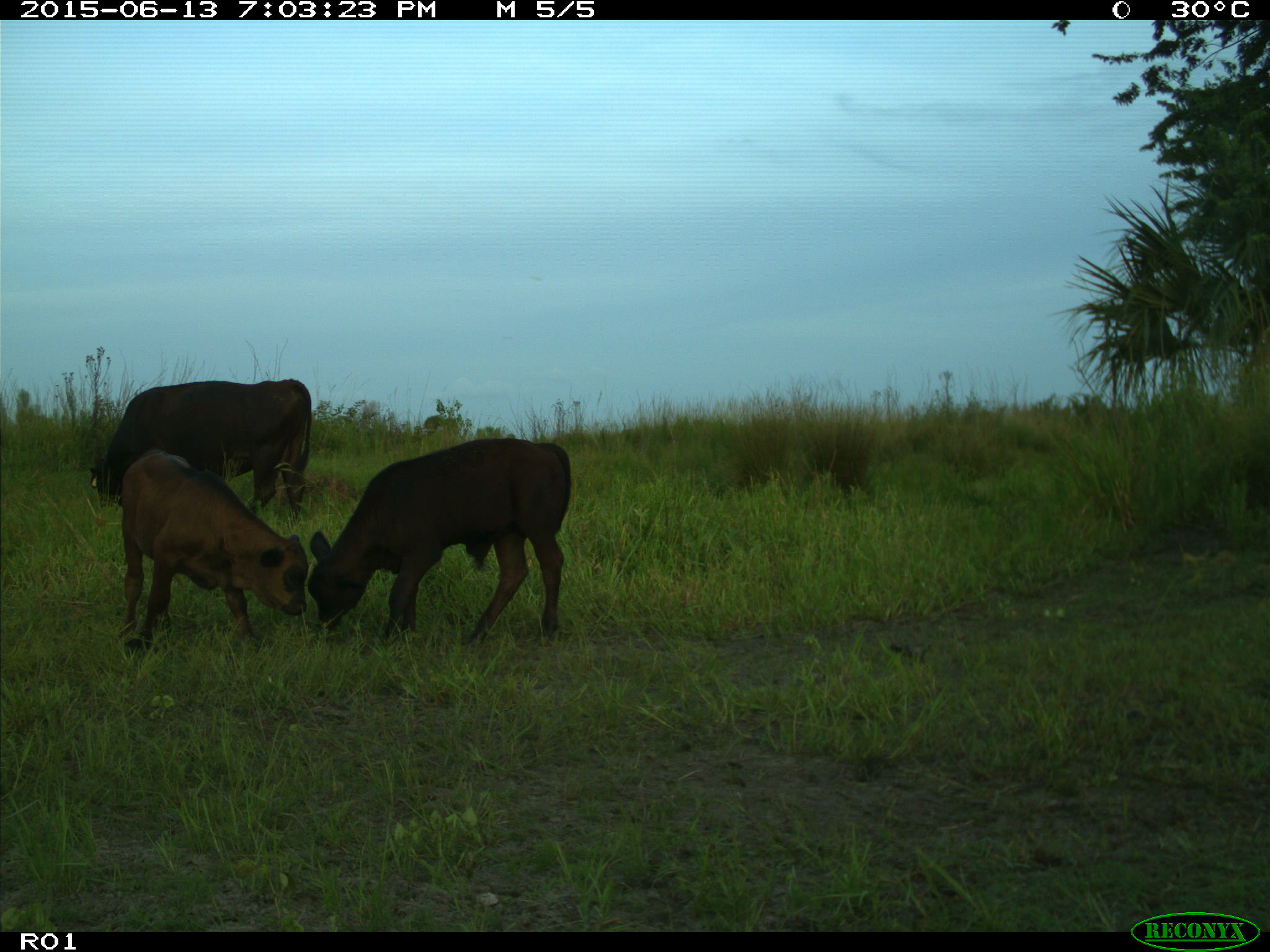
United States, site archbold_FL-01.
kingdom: Animalia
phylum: Chordata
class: Mammalia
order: Artiodactyla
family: Bovidae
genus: Bos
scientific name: Bos taurus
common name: domestic cow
Bos taurus (domestic cow).